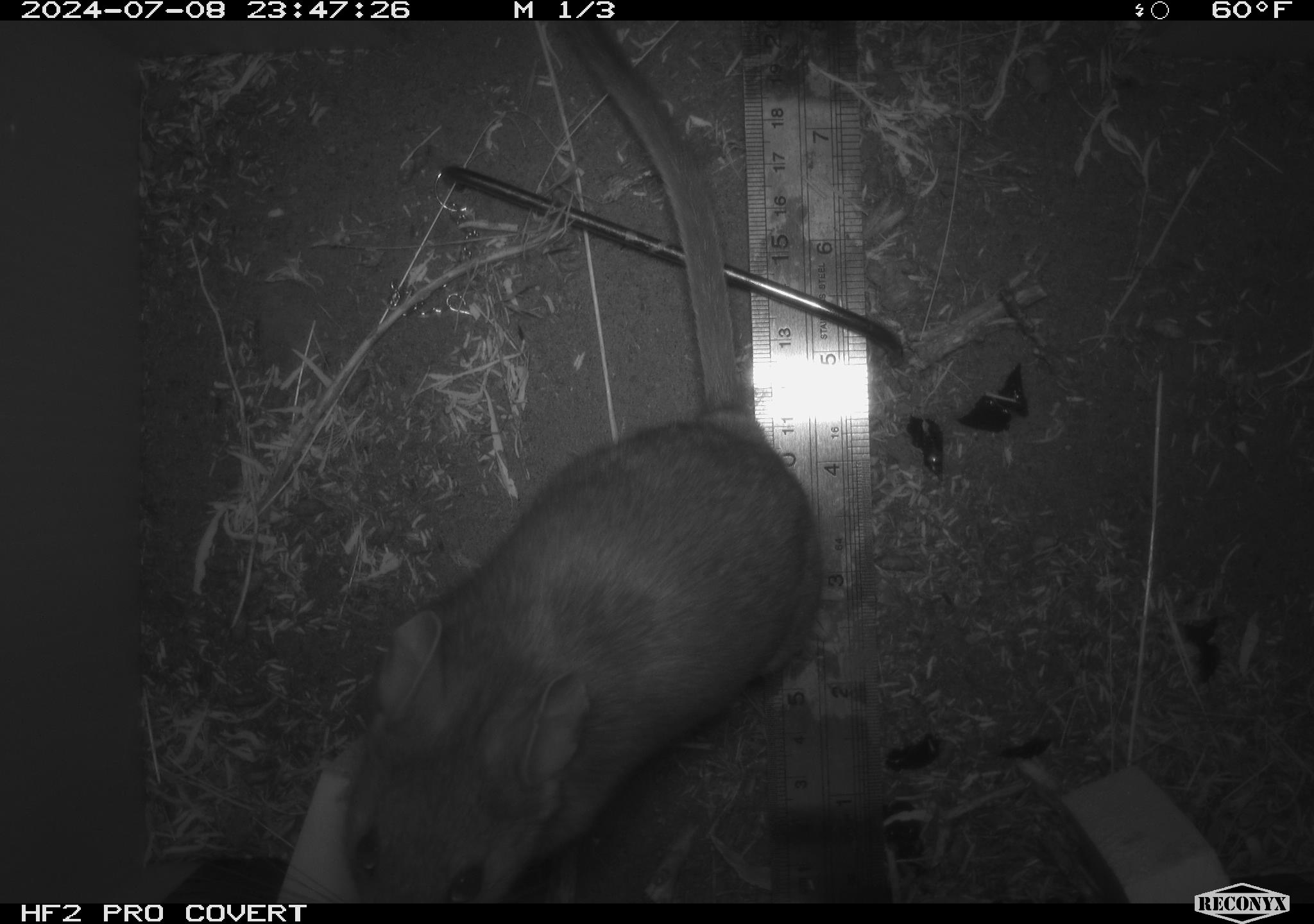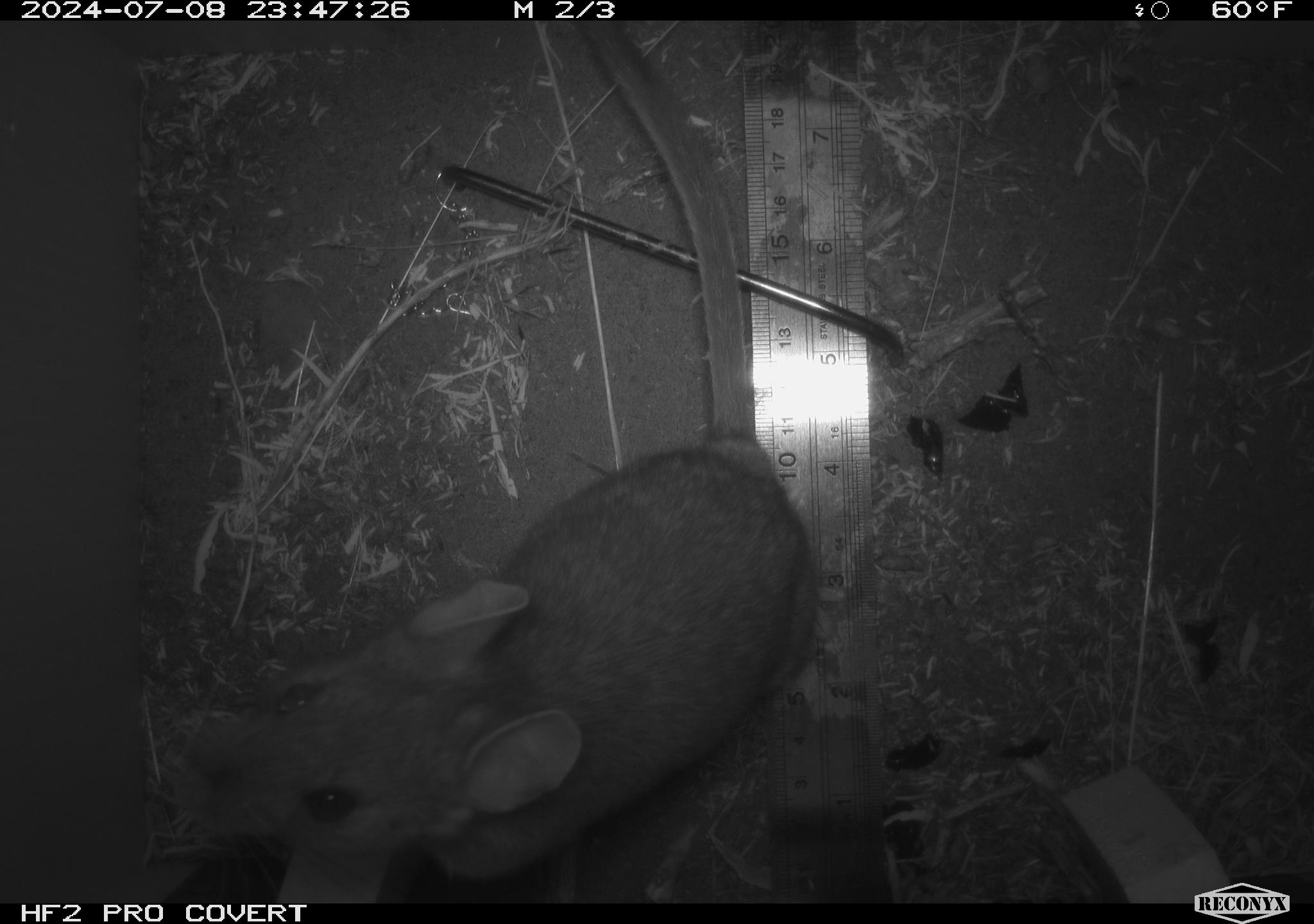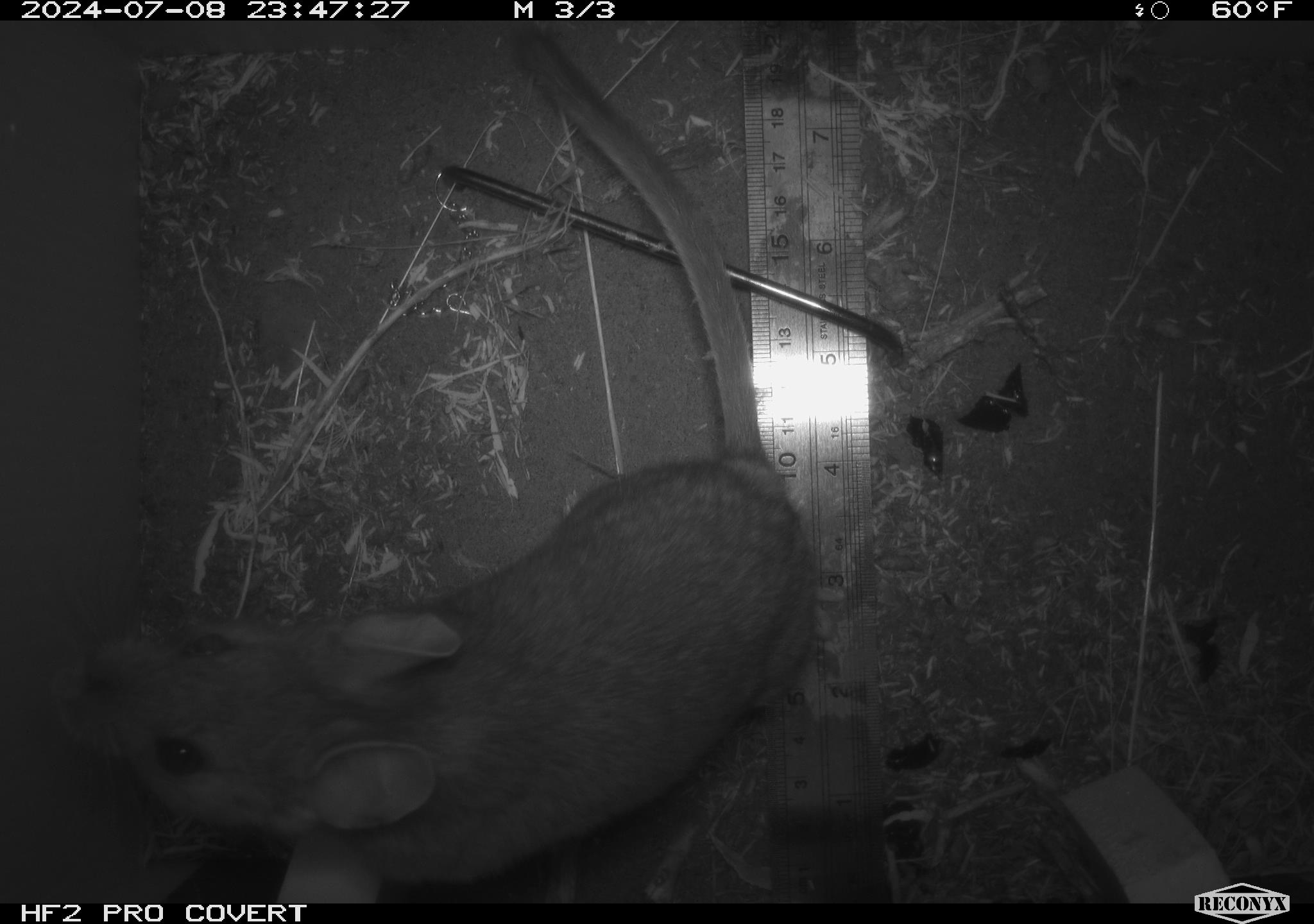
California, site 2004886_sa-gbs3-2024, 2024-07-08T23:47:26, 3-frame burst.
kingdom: Animalia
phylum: Chordata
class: Mammalia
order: Rodentia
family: Cricetidae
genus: Neotoma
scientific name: Neotoma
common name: pack rat or woodrat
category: neotoma species